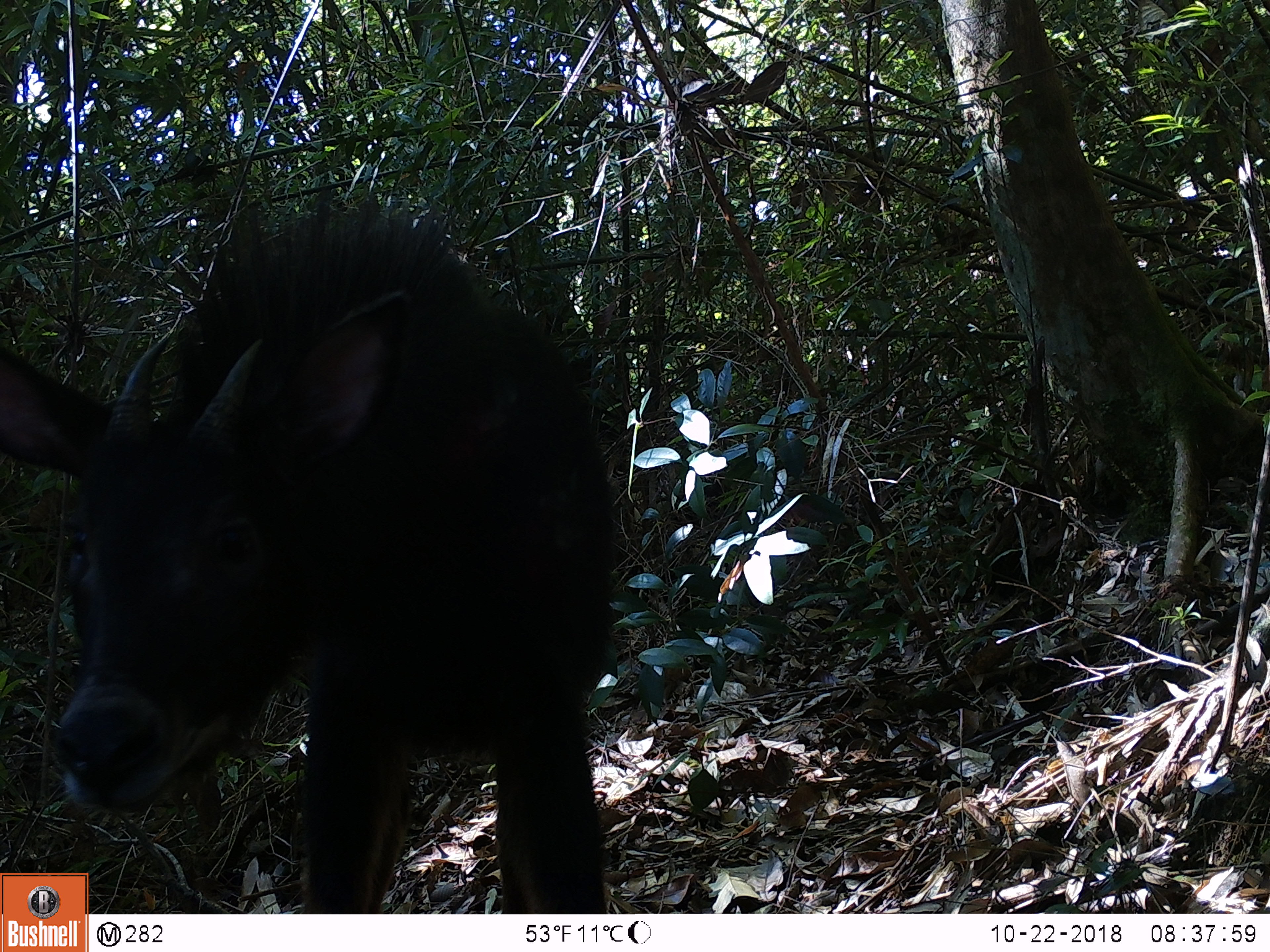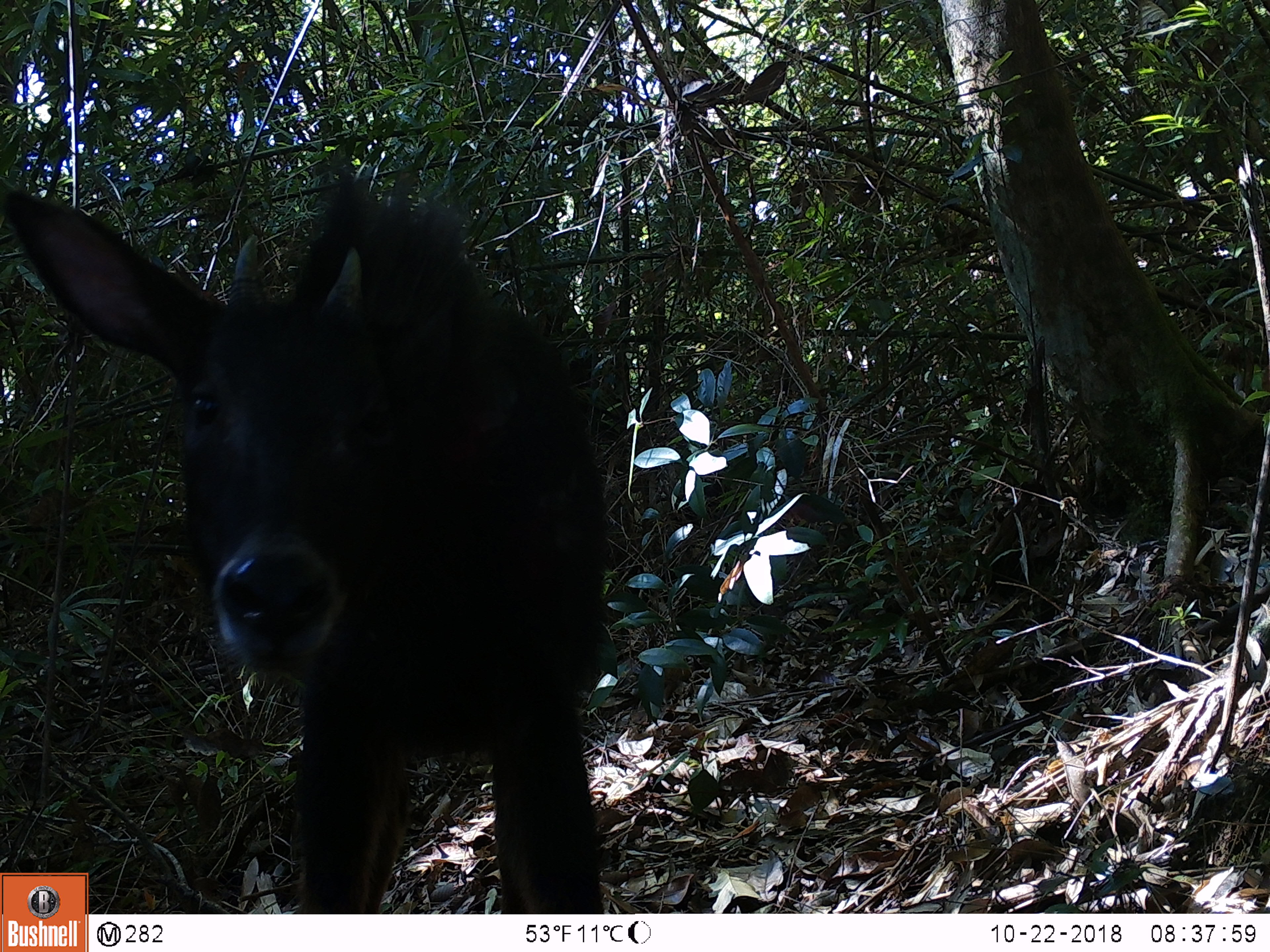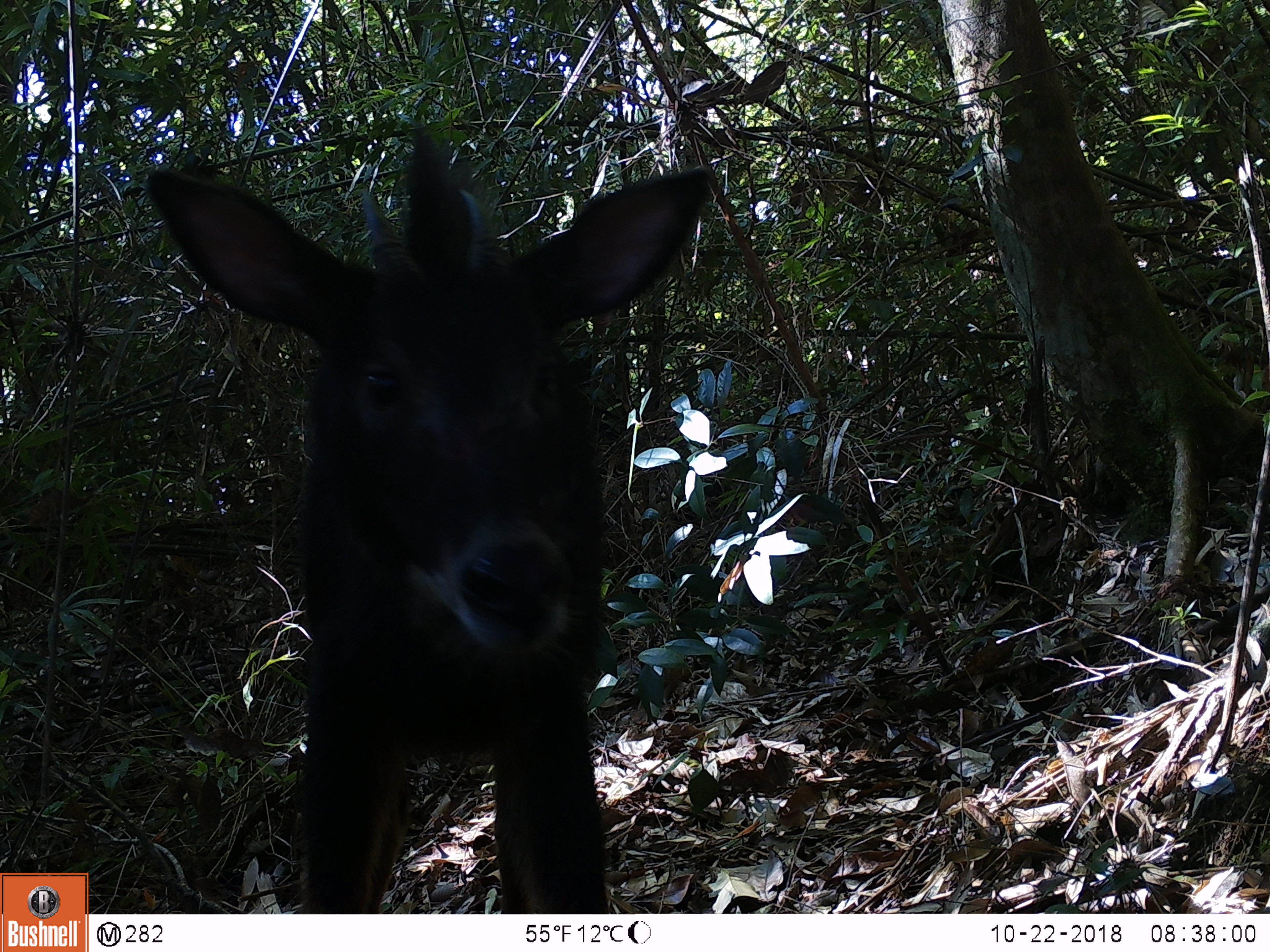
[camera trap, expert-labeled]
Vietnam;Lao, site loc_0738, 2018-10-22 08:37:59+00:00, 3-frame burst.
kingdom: Animalia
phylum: Chordata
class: Mammalia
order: Artiodactyla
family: Bovidae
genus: Capricornis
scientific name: Capricornis sumatraensis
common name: chinese serow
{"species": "chinese serow (Capricornis sumatraensis)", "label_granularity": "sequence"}